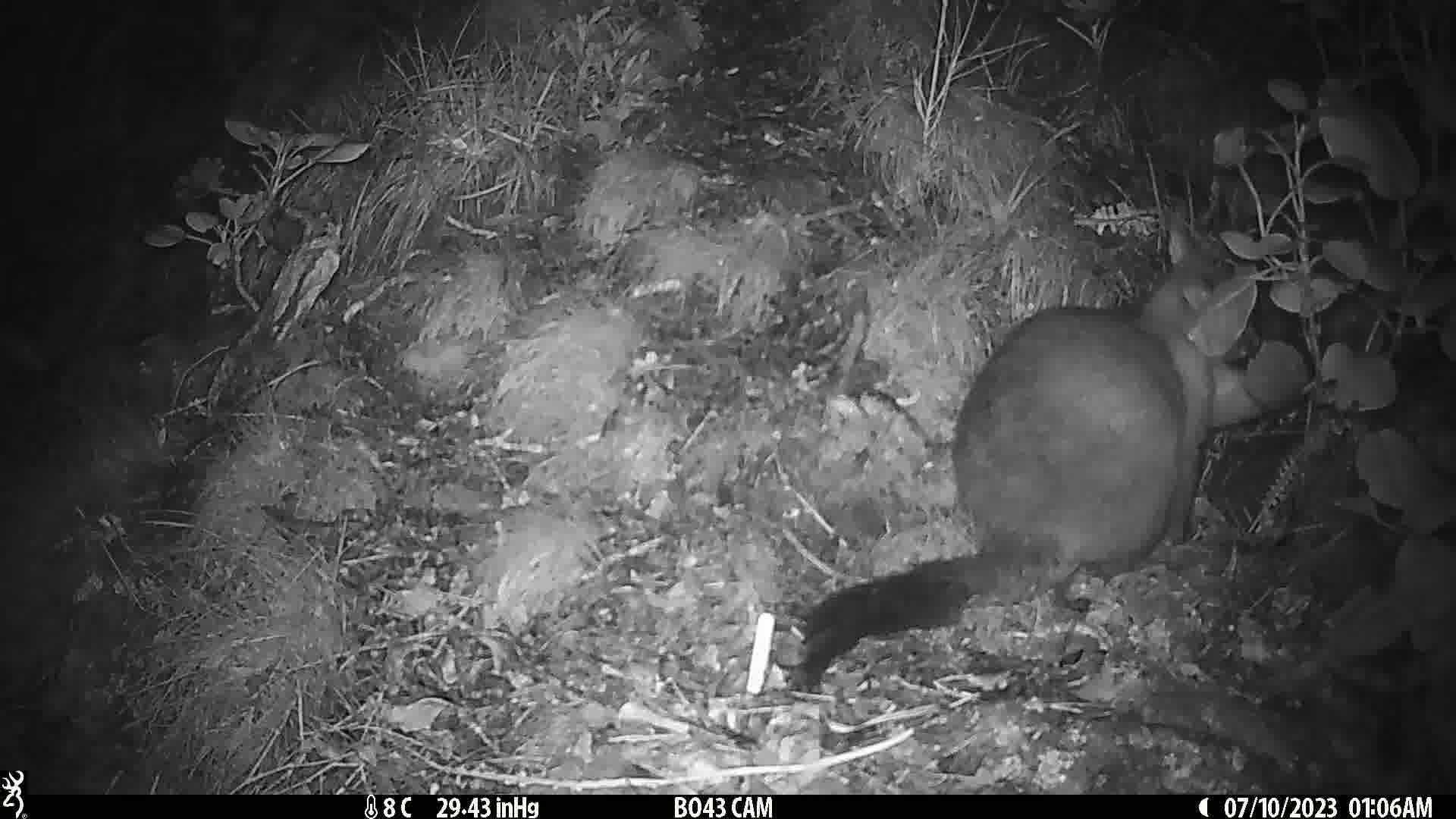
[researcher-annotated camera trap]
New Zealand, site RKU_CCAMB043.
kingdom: Animalia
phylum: Chordata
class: Mammalia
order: Diprotodontia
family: Phalangeridae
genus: Trichosurus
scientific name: Trichosurus vulpecula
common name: common brushtail possum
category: possum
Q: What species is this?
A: Possum (common brushtail possum) (Trichosurus vulpecula).